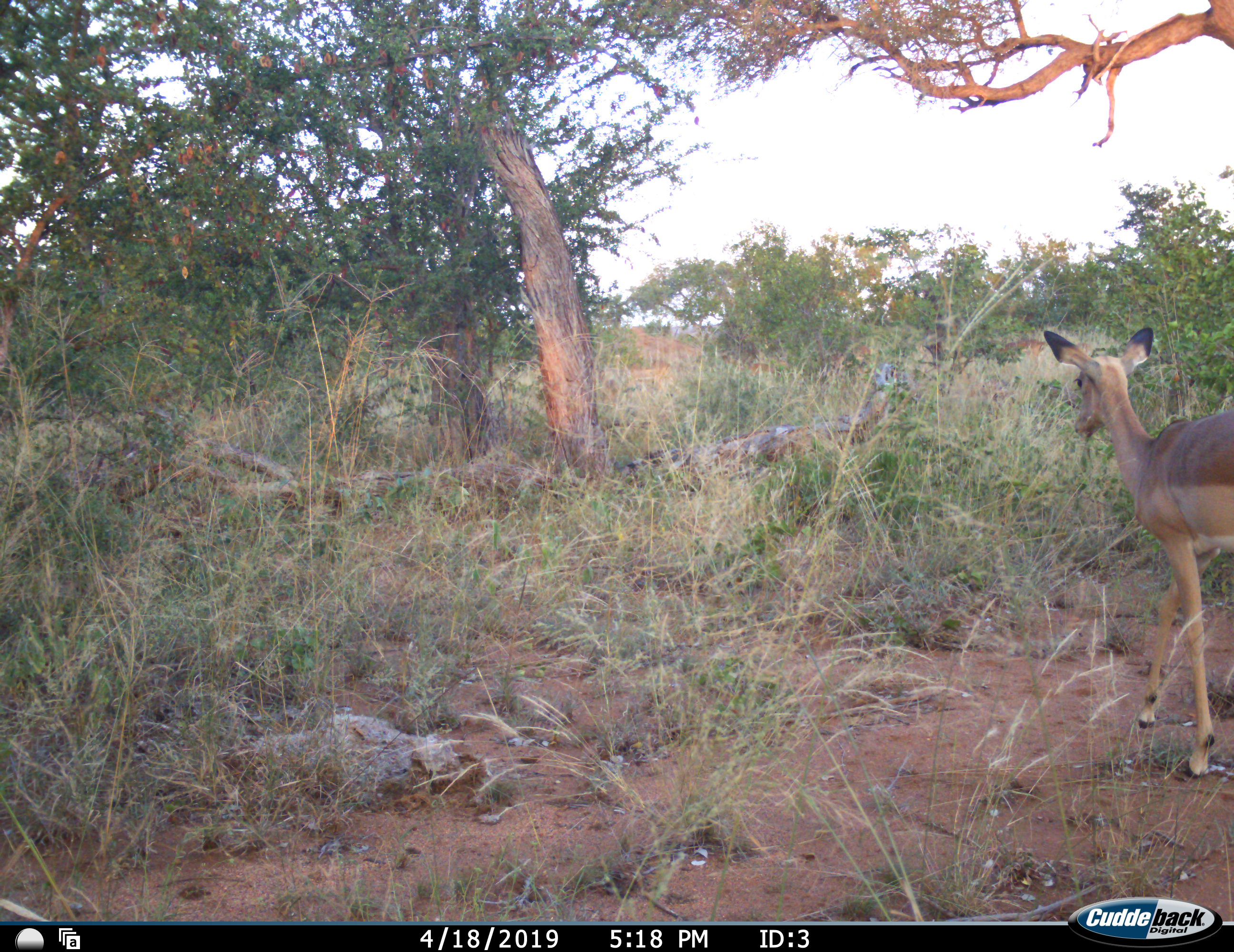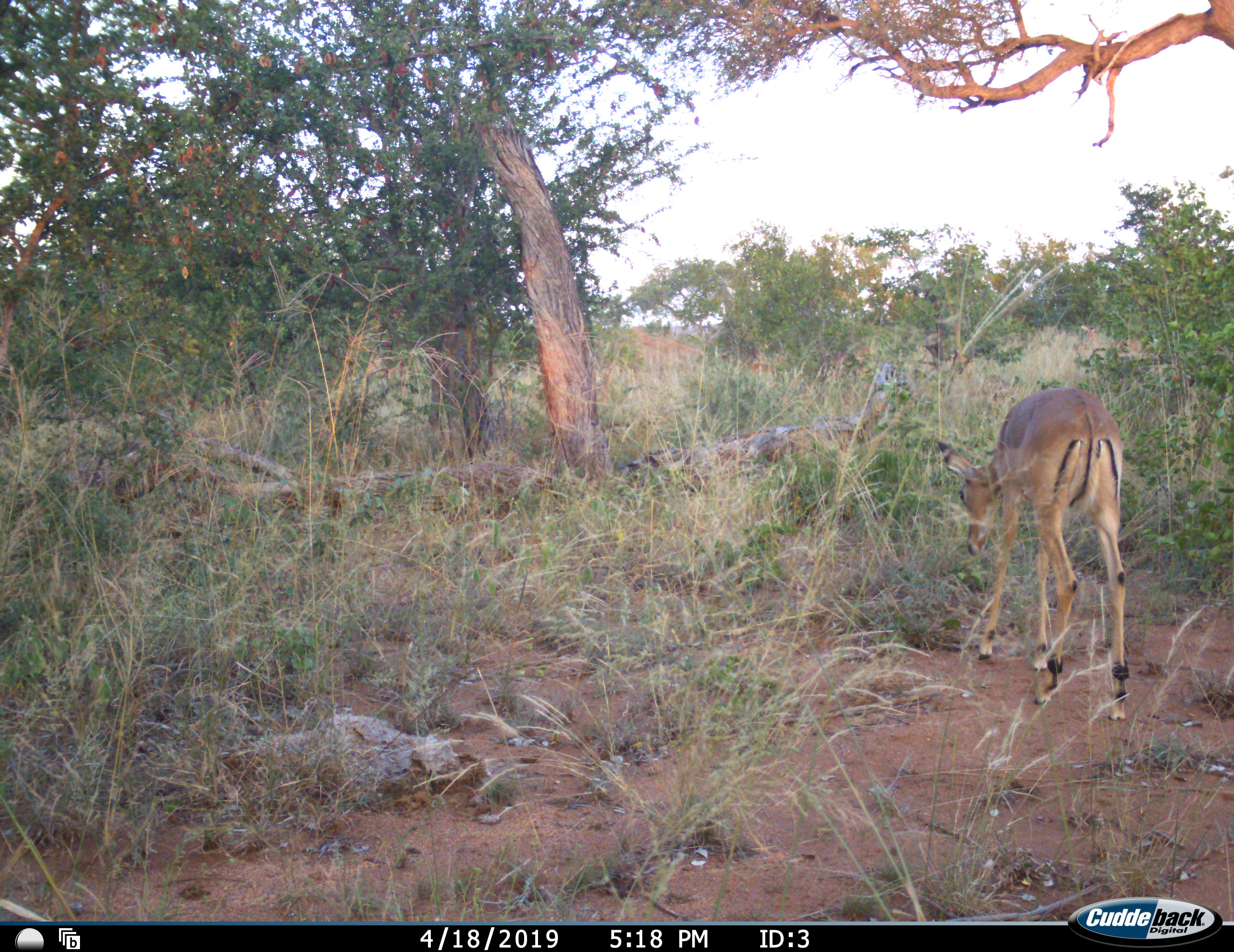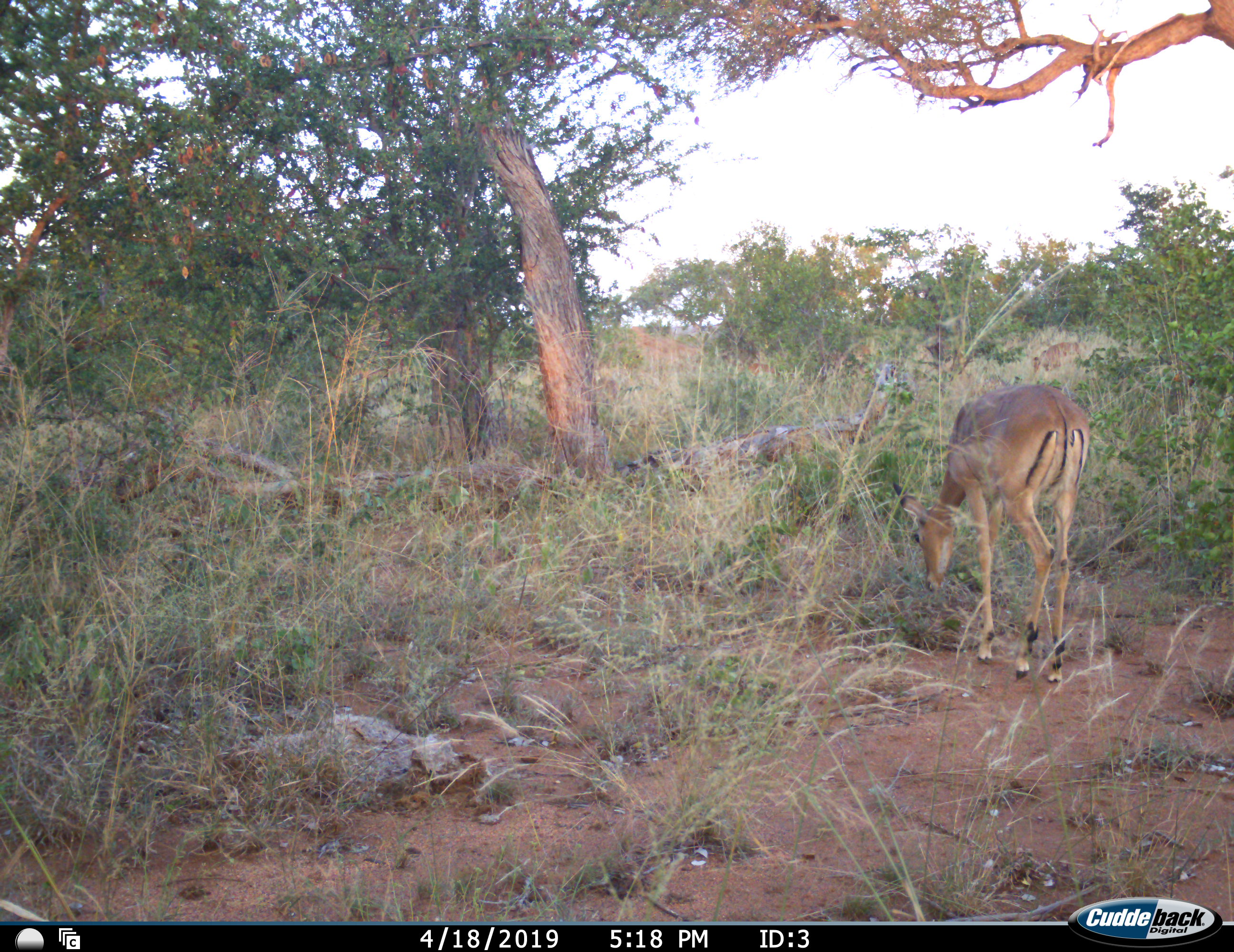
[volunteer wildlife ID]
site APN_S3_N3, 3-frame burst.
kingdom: Animalia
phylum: Chordata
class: Mammalia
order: Artiodactyla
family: Bovidae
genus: Aepyceros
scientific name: Aepyceros melampus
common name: impala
Impala (Aepyceros melampus), count 2. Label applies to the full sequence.